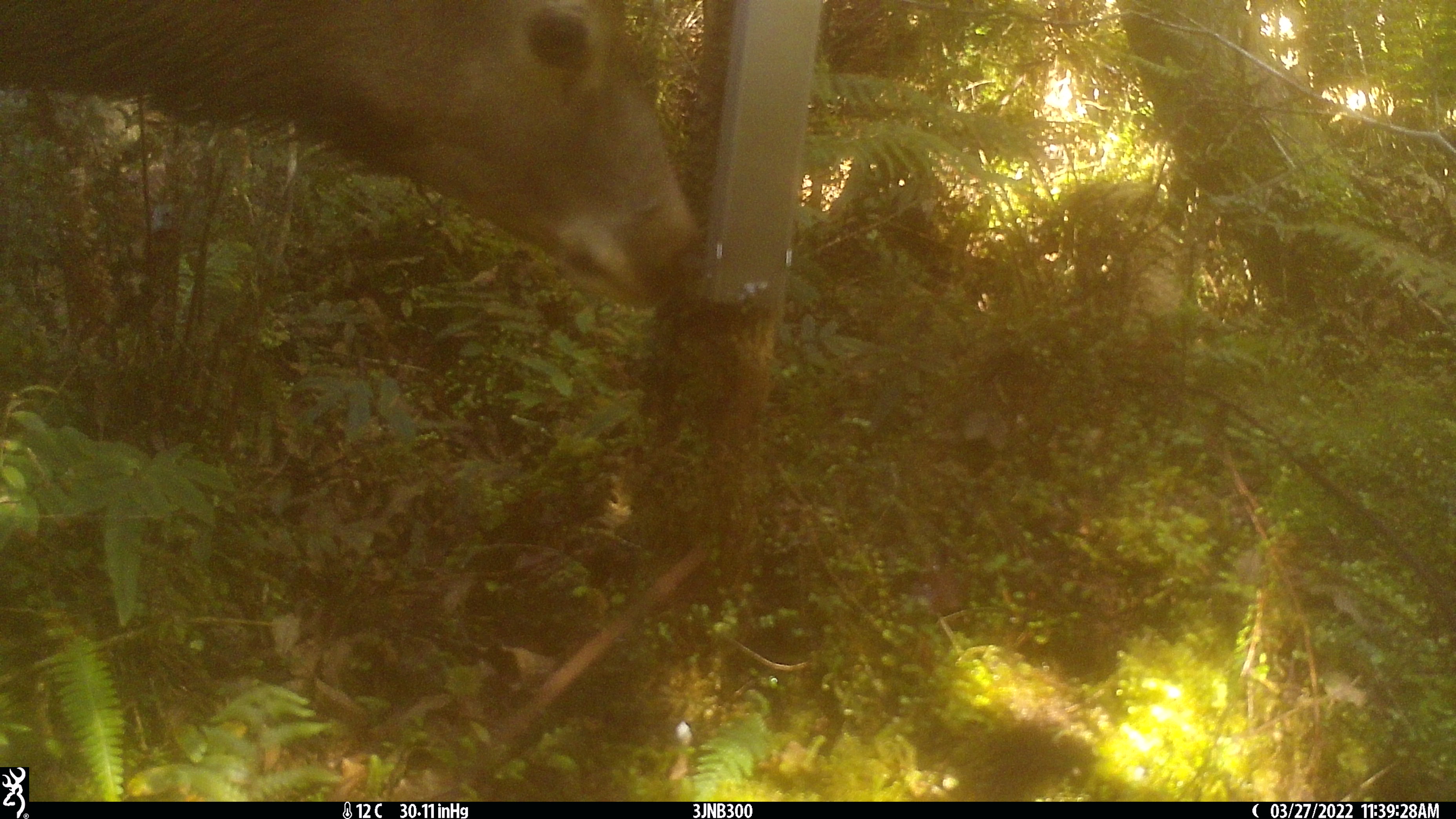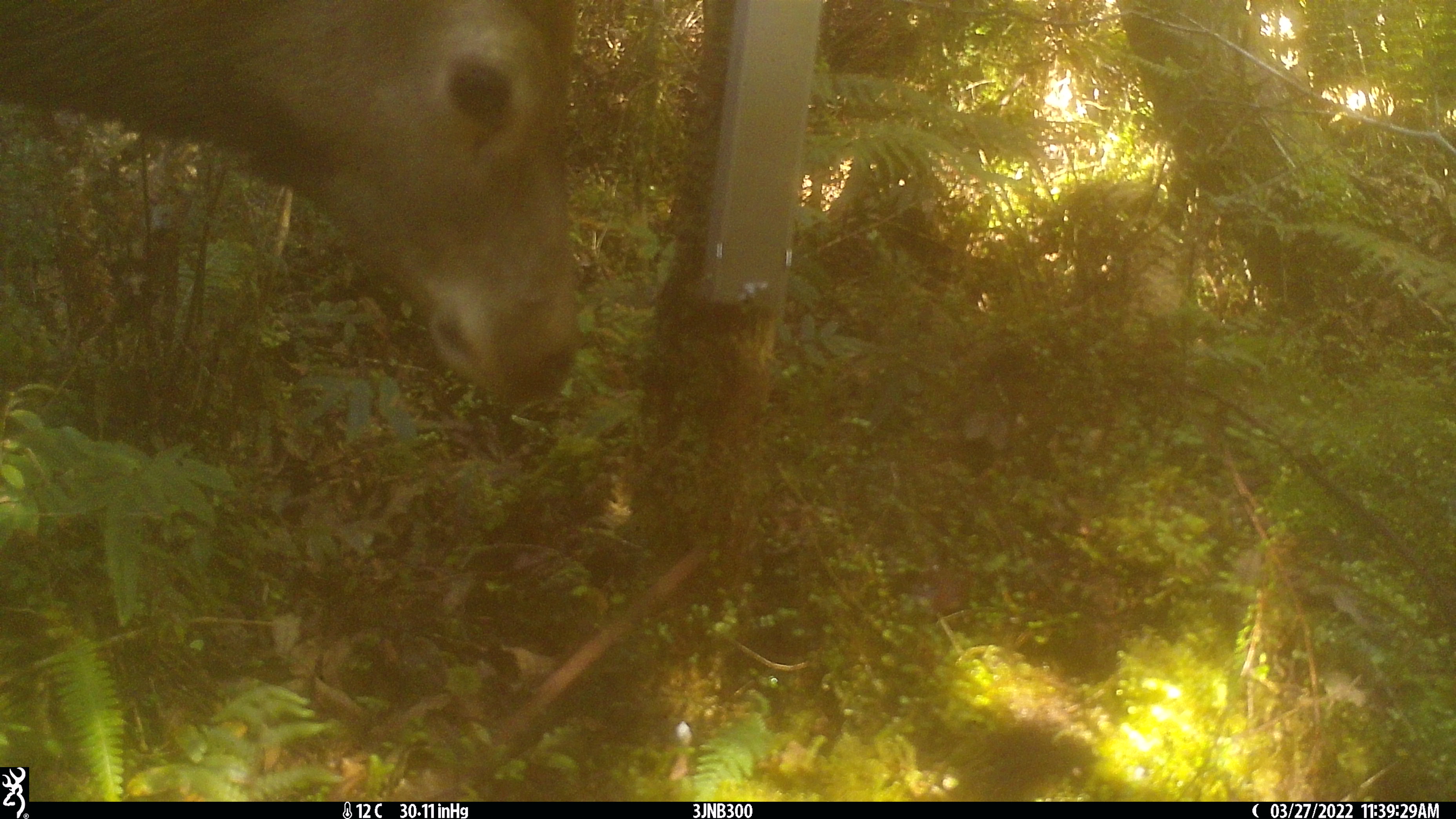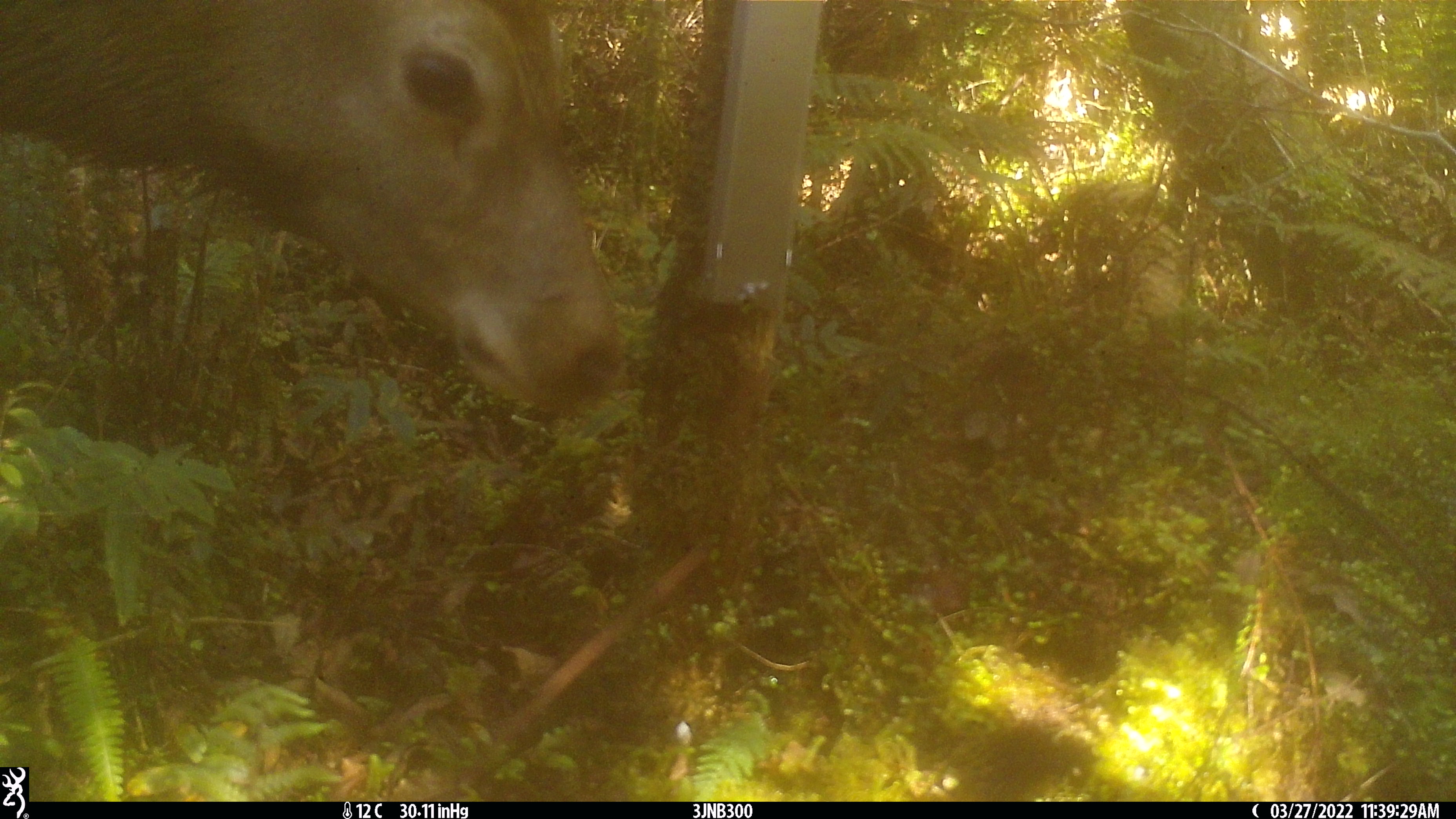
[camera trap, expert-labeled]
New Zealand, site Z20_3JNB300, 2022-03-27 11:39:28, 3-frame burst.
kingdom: Animalia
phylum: Chordata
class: Mammalia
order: Artiodactyla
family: Cervidae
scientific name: Cervidae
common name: deer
Deer (Cervidae).